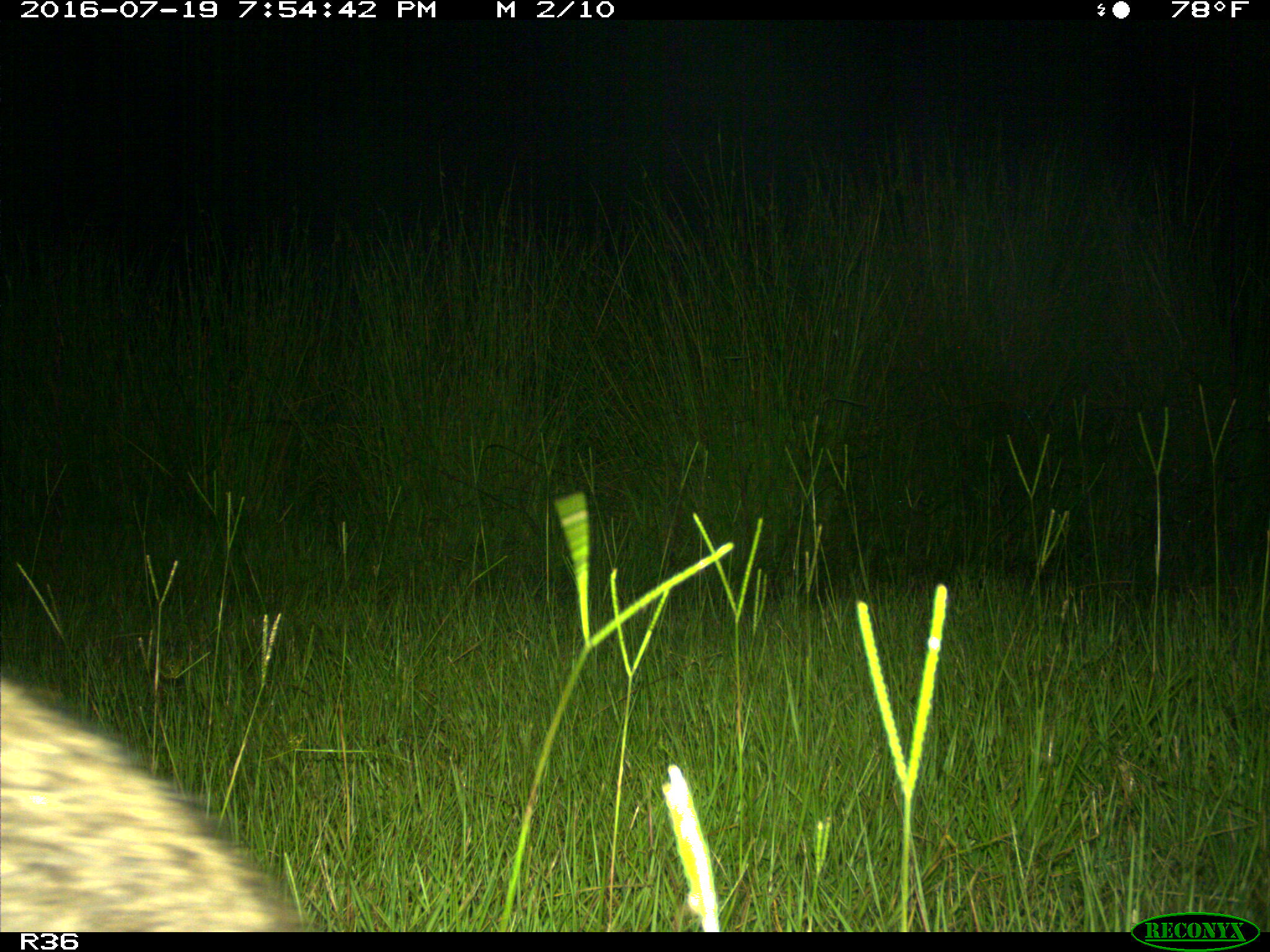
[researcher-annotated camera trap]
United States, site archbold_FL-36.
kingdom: Animalia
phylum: Chordata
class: Mammalia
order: Carnivora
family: Procyonidae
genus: Procyon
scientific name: Procyon lotor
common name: common raccoon